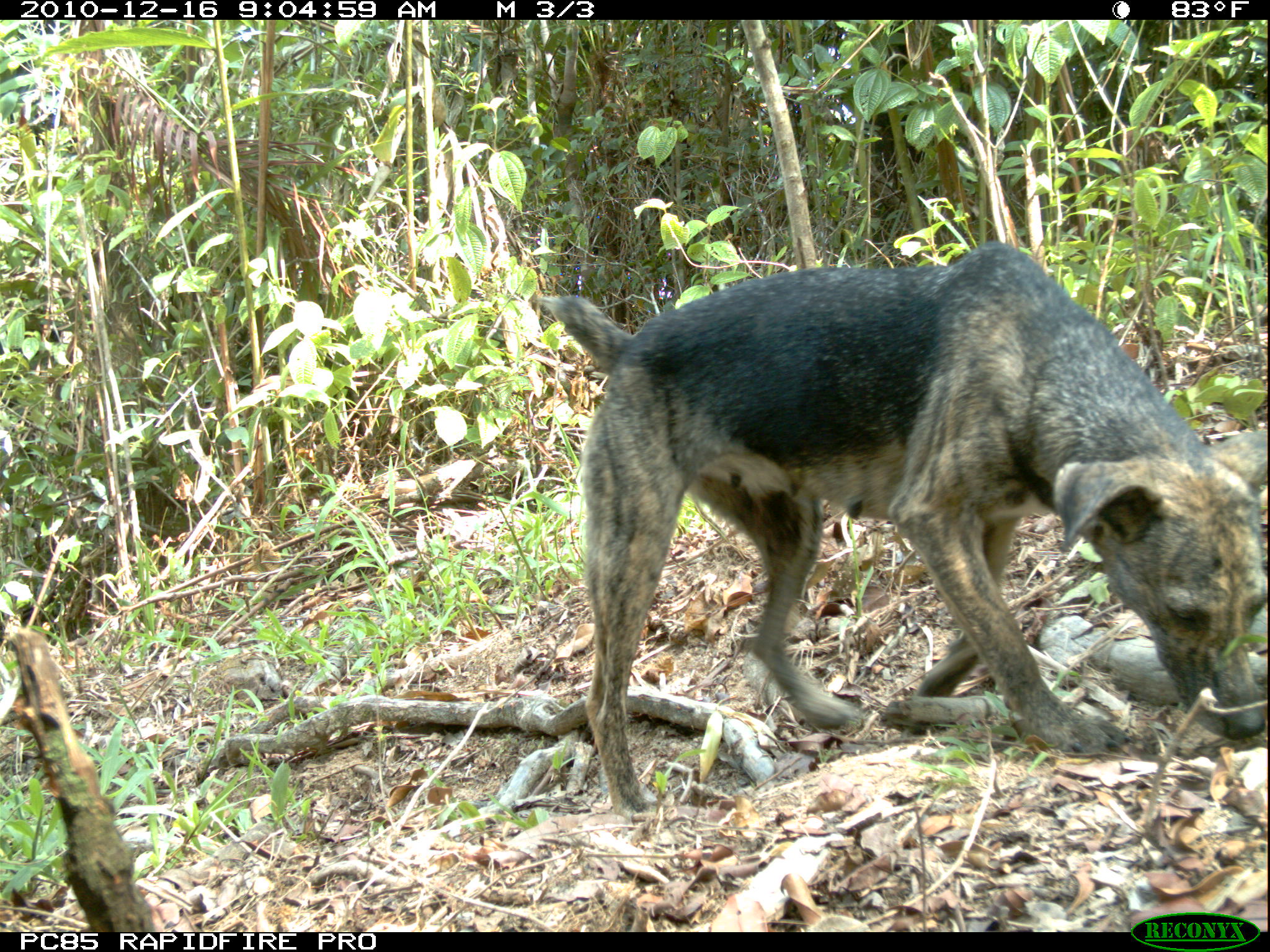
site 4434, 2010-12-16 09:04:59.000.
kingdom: Animalia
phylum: Chordata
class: Mammalia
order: Carnivora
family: Canidae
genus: Canis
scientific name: Canis familiaris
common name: domestic dog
Canis familiaris (domestic dog), count 1.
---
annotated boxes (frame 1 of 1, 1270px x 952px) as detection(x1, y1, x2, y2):
canis familiaris: detection(535, 241, 1263, 813)